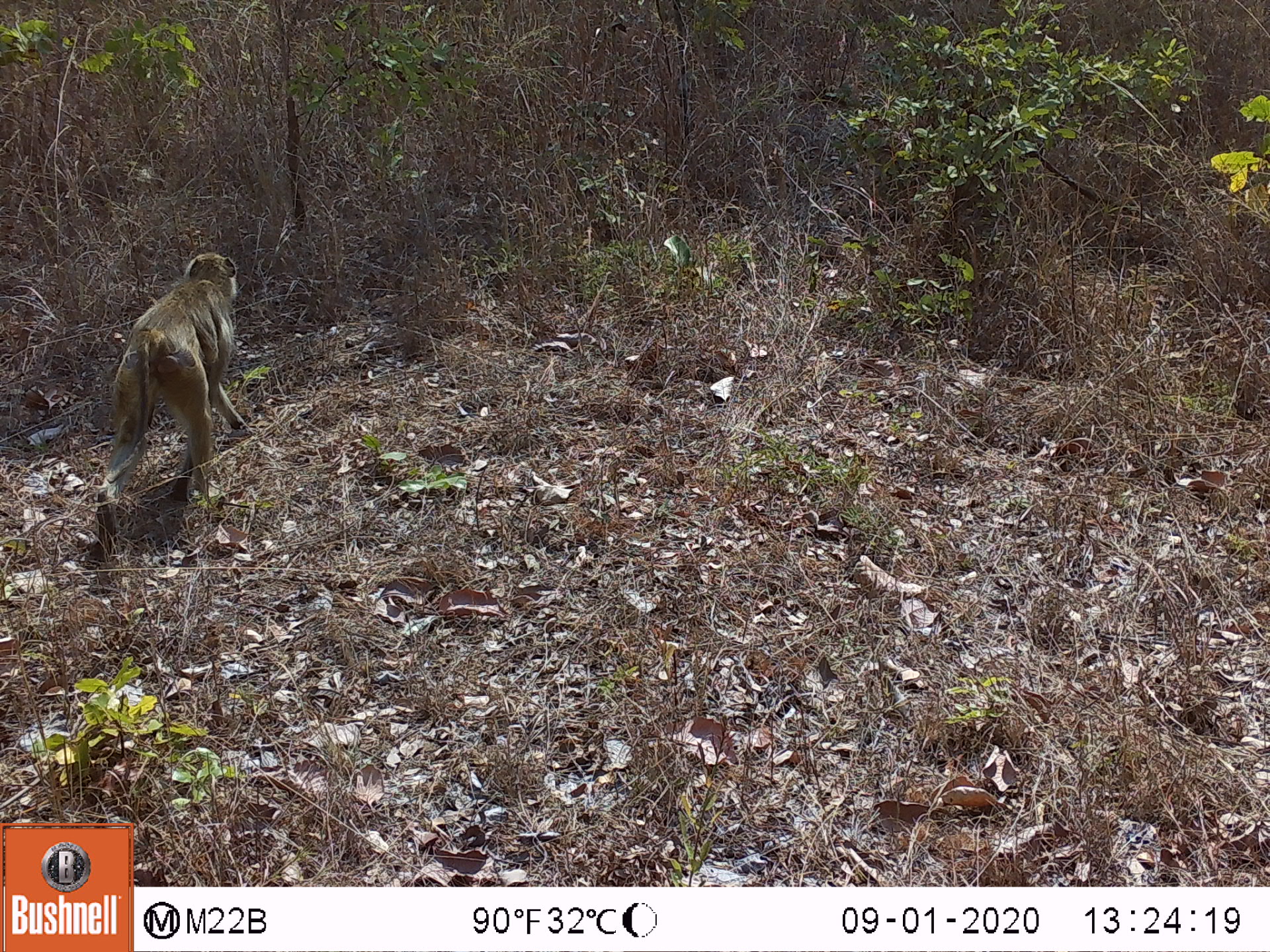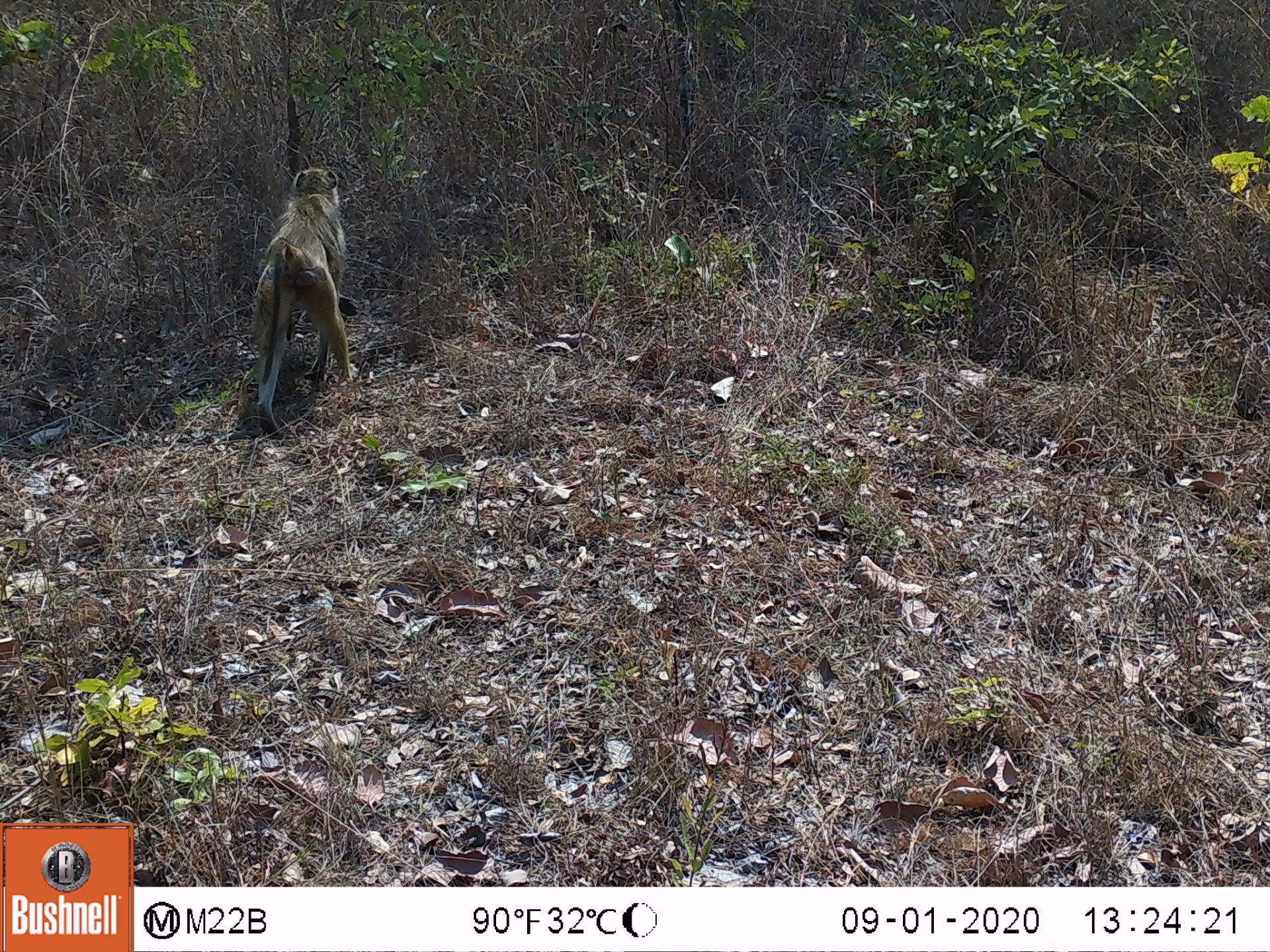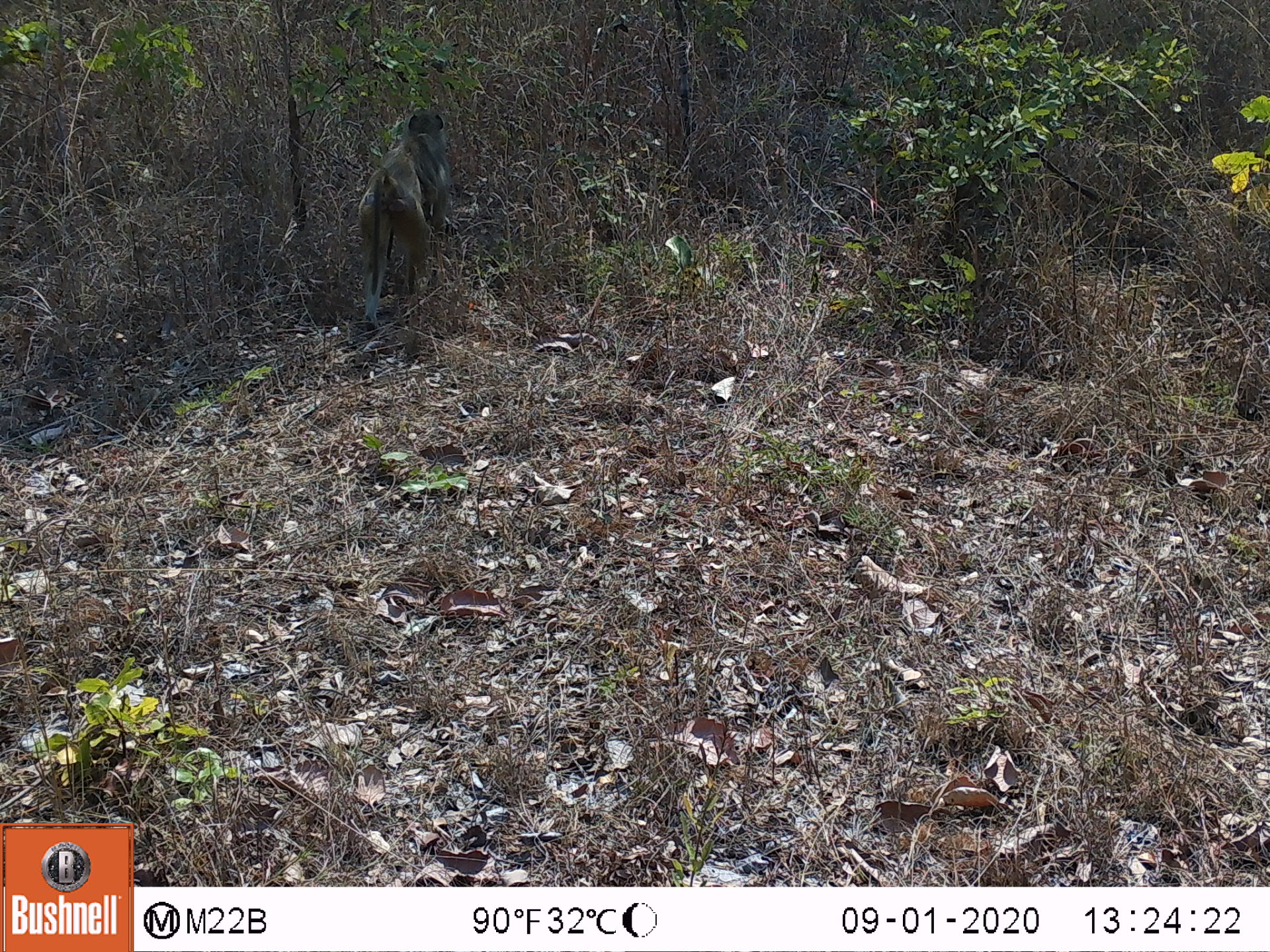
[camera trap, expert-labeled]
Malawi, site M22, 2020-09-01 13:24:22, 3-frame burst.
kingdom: Animalia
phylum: Chordata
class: Mammalia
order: Primates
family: Cercopithecidae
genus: Papio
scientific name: Papio cynocephalus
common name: yellow baboon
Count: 1.